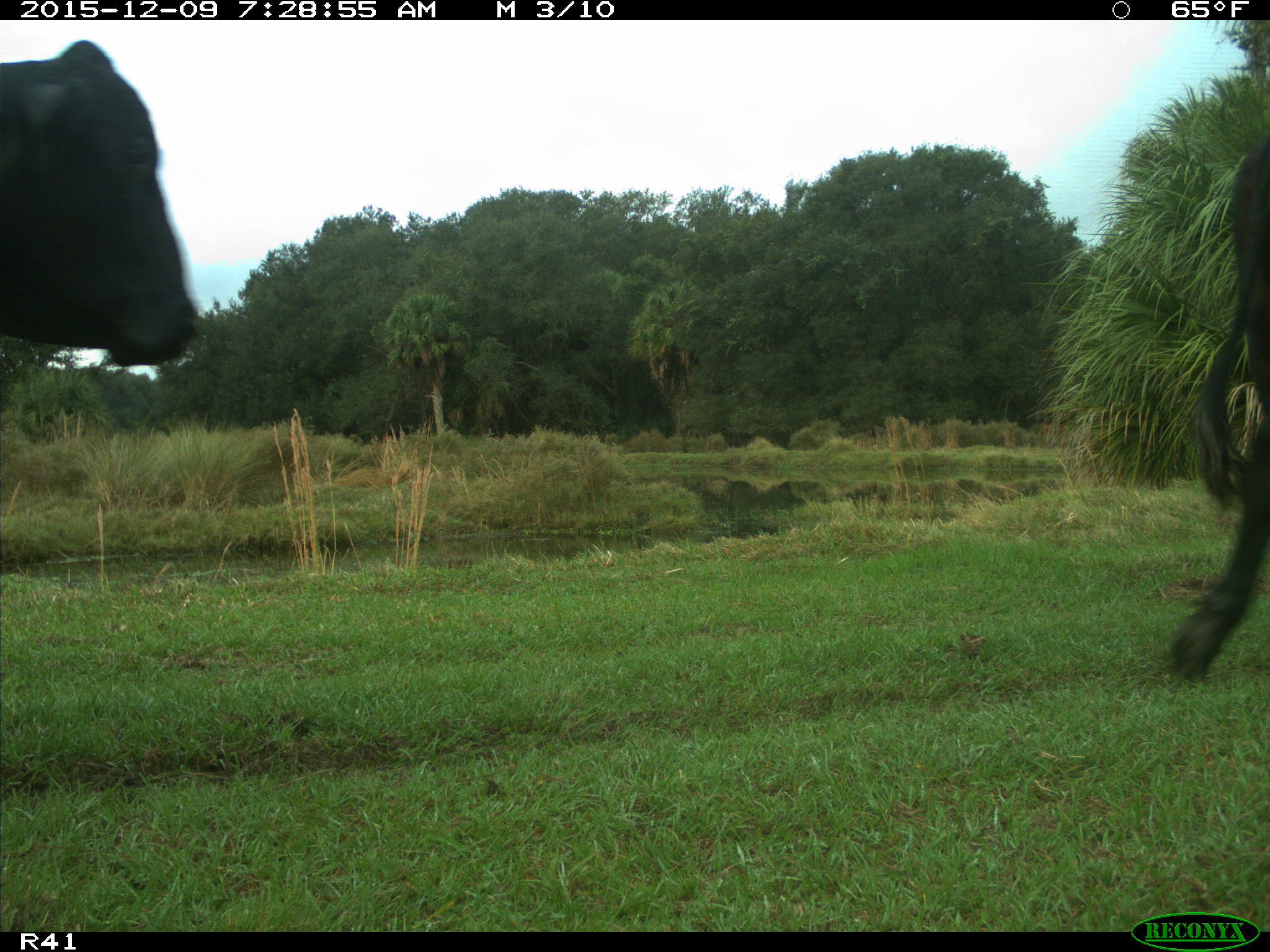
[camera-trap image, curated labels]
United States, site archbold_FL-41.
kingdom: Animalia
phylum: Chordata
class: Mammalia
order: Artiodactyla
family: Bovidae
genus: Bos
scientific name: Bos taurus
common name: domestic cow